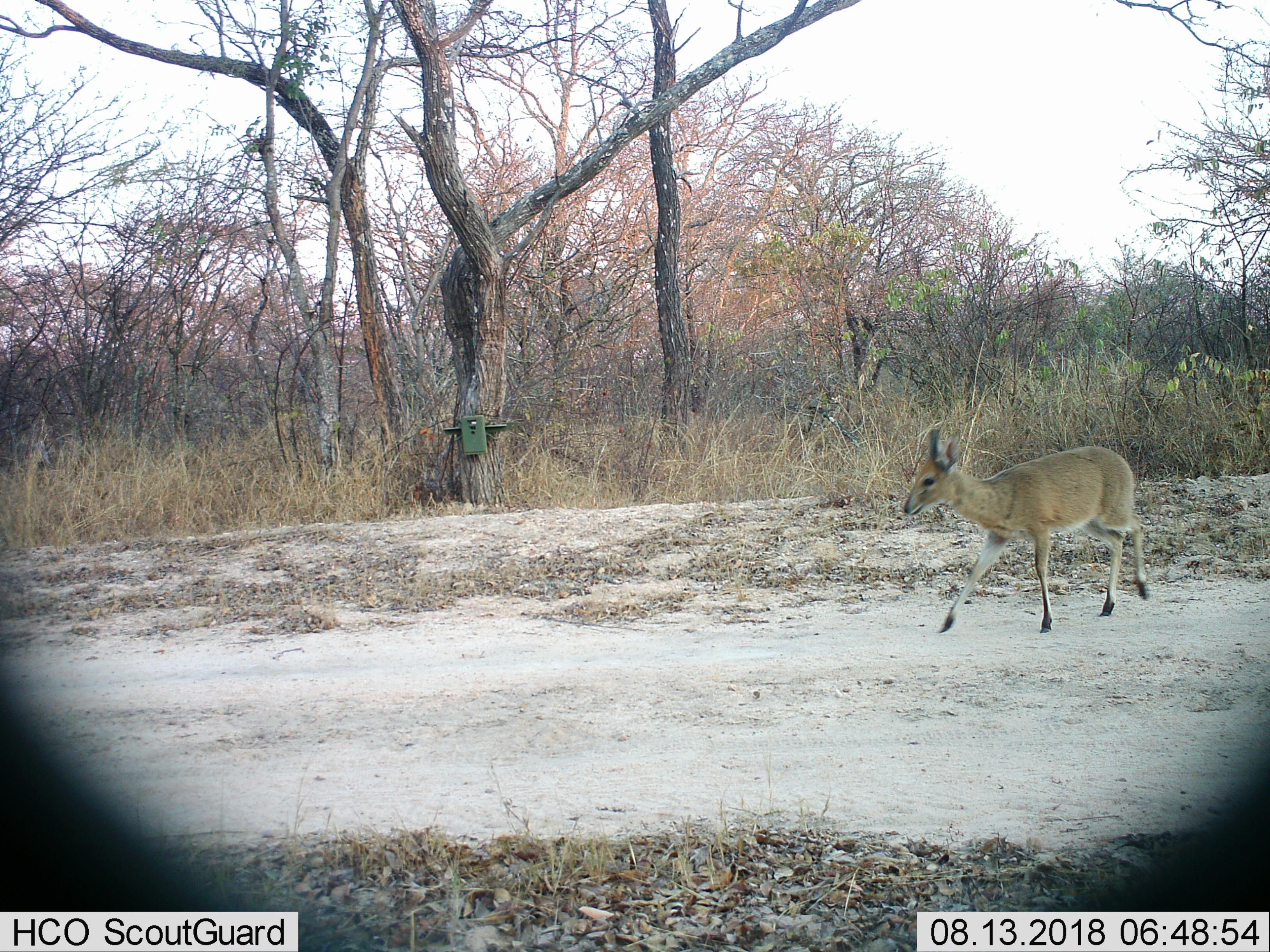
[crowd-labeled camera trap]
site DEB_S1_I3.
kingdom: Animalia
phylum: Chordata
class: Mammalia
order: Artiodactyla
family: Bovidae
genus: Sylvicapra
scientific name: Sylvicapra grimmia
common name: common duiker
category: duikercommongrey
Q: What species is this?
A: Duikercommongrey (common duiker) (Sylvicapra grimmia).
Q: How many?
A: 1.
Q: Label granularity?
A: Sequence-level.